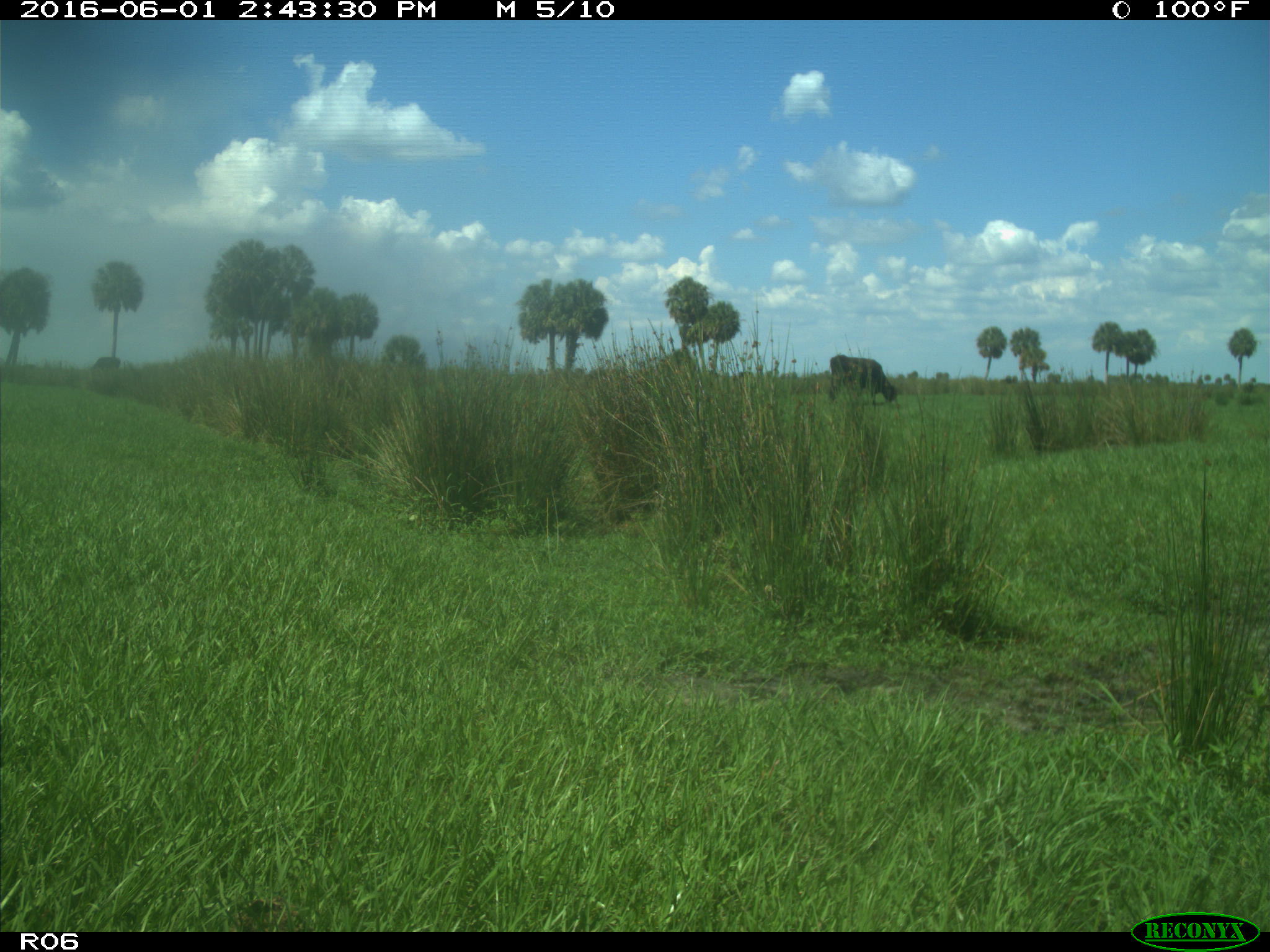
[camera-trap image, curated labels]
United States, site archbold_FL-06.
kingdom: Animalia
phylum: Chordata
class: Mammalia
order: Artiodactyla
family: Bovidae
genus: Bos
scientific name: Bos taurus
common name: domestic cow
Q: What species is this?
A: Bos taurus (domestic cow).